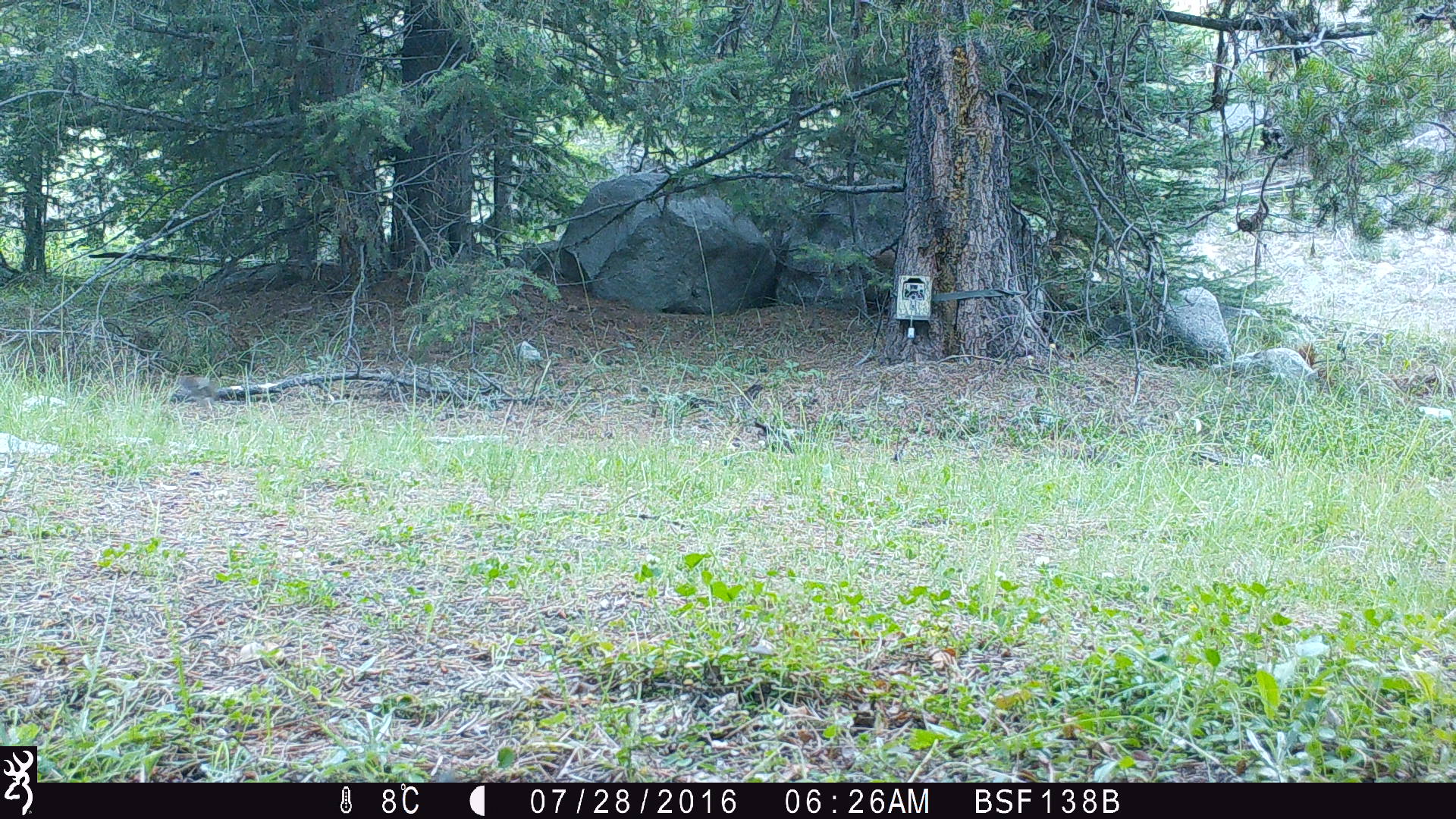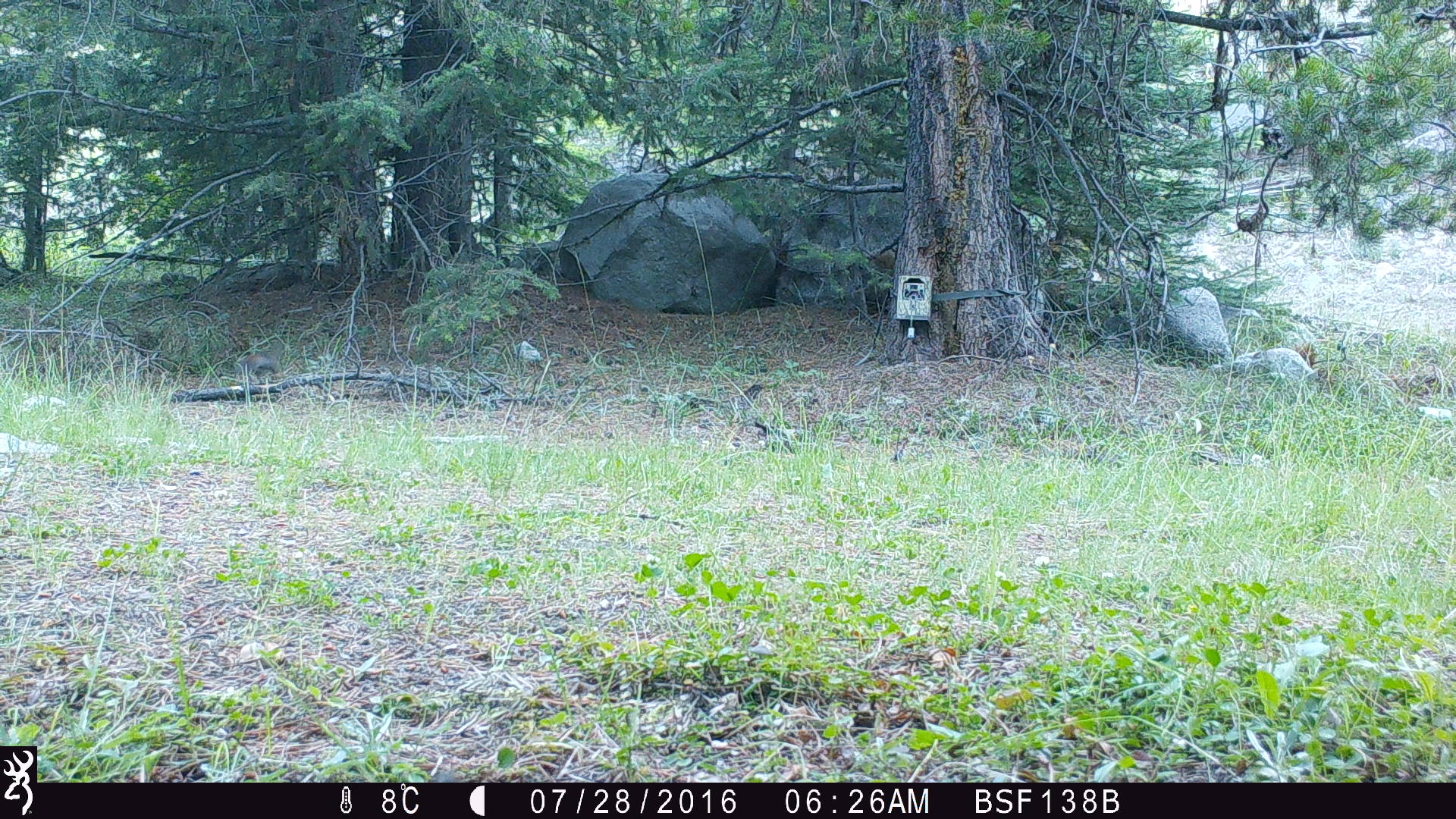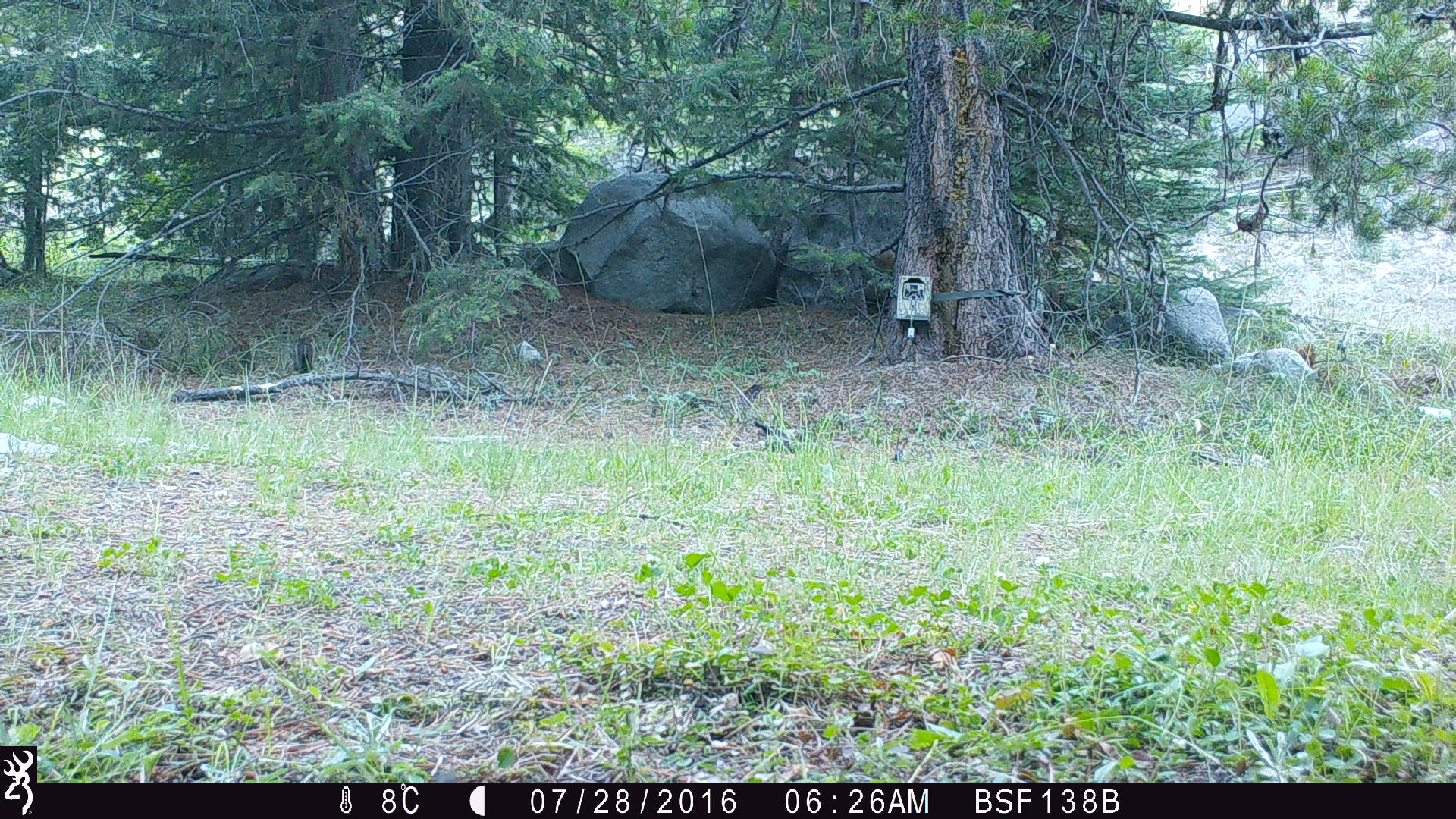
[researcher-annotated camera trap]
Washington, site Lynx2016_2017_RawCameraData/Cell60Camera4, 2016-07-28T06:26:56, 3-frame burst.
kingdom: Animalia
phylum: Chordata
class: Mammalia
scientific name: Mammalia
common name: small mammal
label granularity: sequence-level